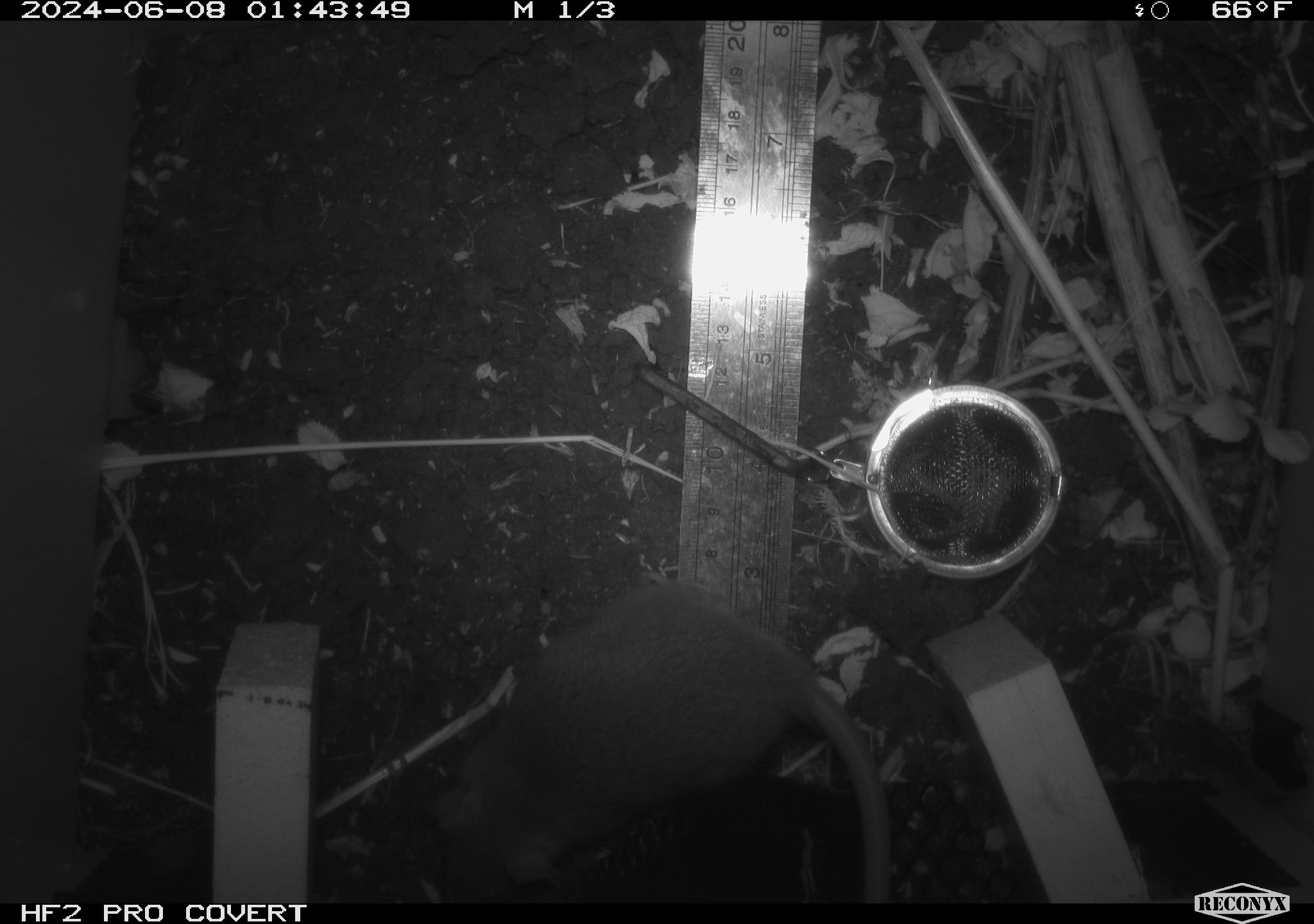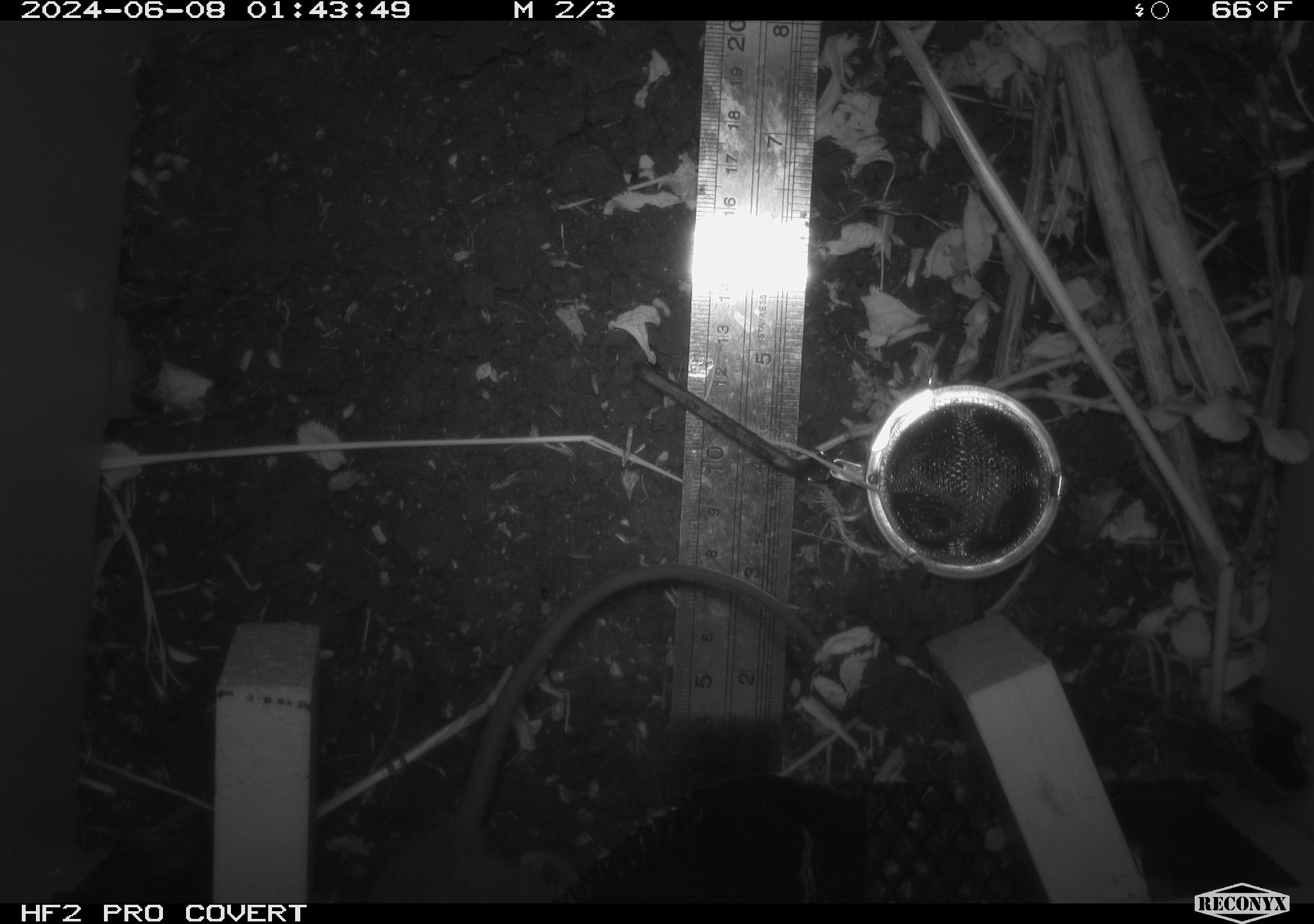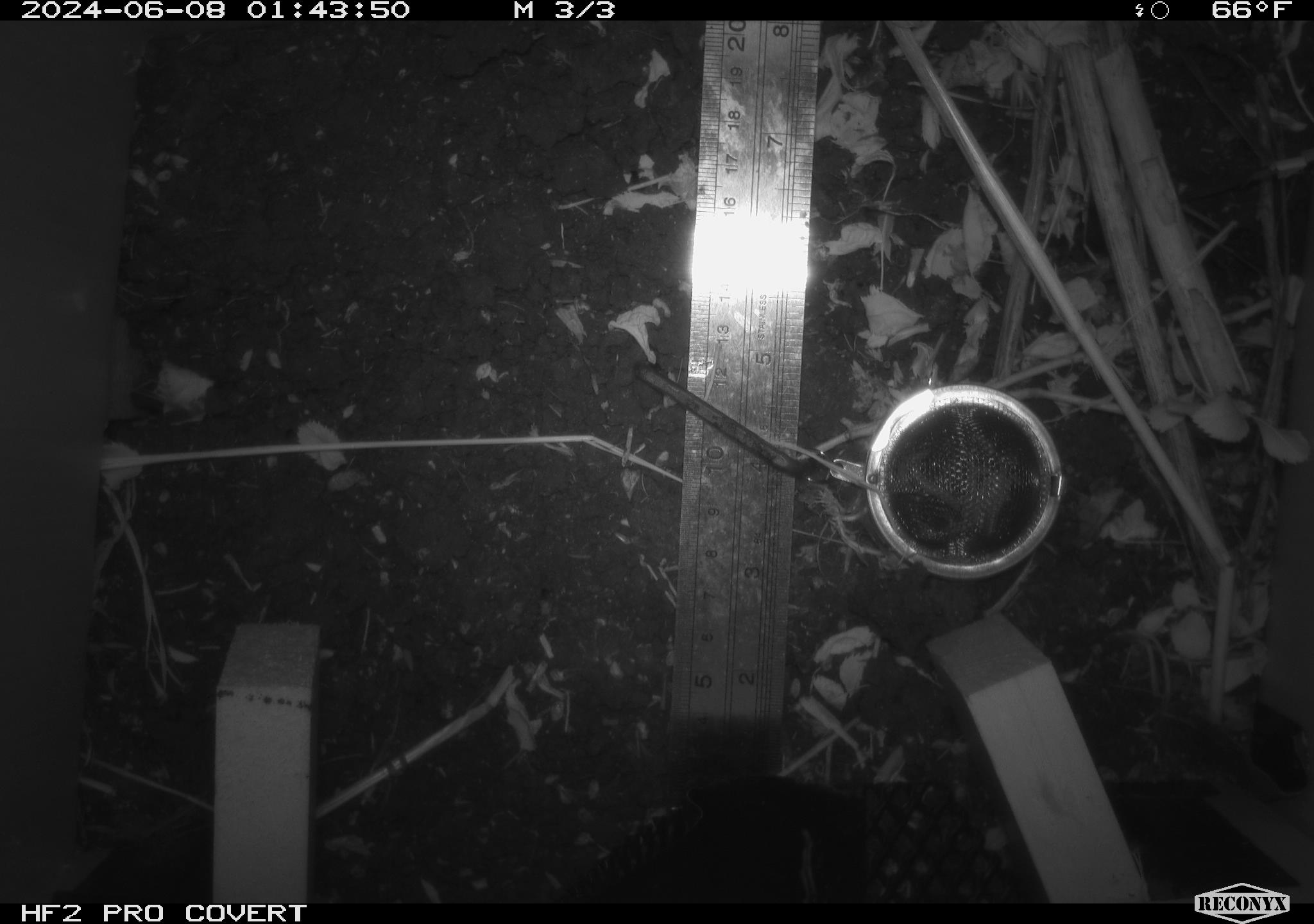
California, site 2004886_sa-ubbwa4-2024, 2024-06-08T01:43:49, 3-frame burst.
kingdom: Animalia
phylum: Chordata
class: Mammalia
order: Rodentia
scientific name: Rodentia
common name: woodrat or rat or mouse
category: woodrat or rat or mouse species